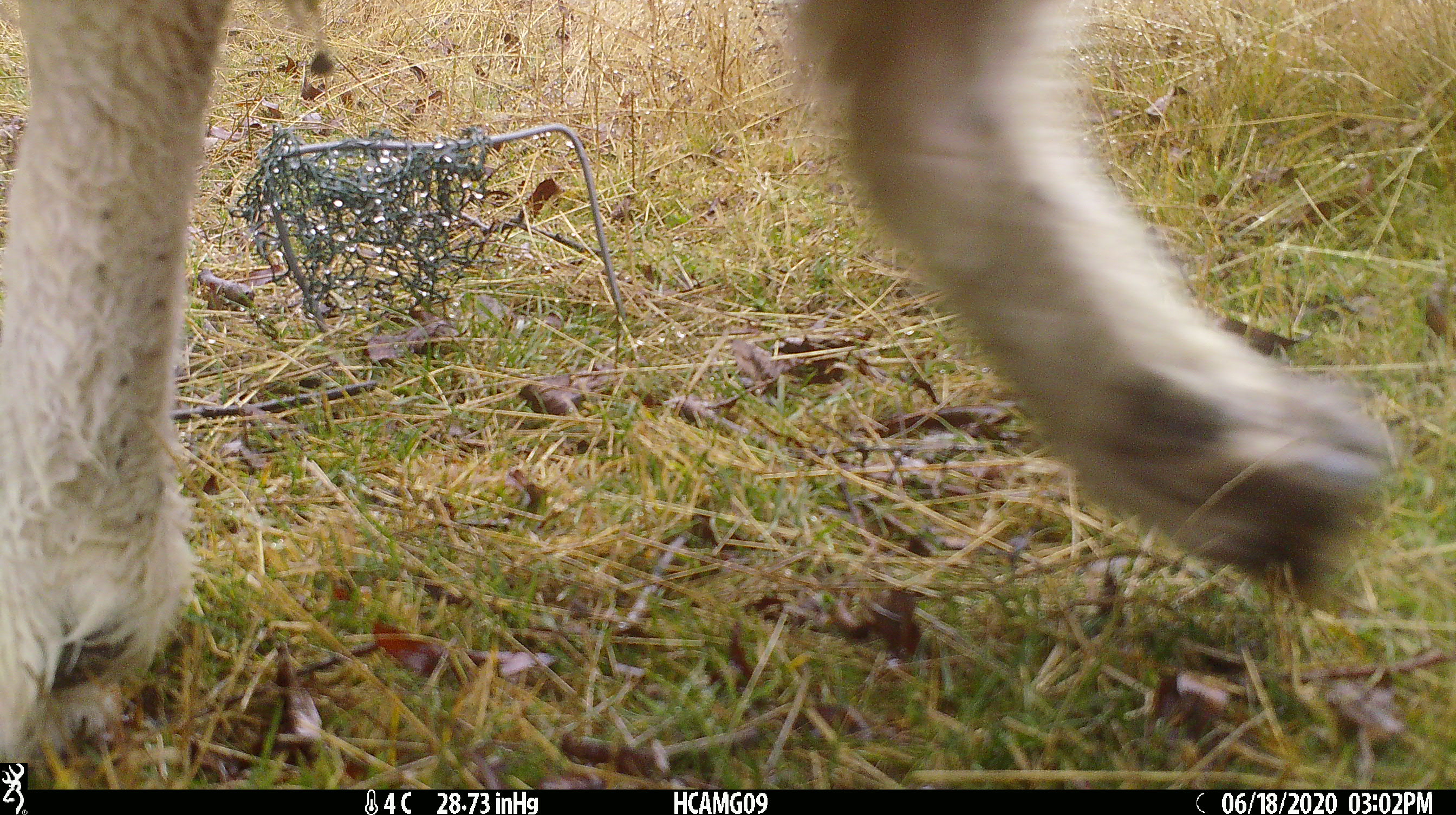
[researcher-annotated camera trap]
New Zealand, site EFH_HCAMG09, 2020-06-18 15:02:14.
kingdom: Animalia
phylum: Chordata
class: Mammalia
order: Artiodactyla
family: Bovidae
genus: Ovis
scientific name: Ovis aries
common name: domestic sheep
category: sheep